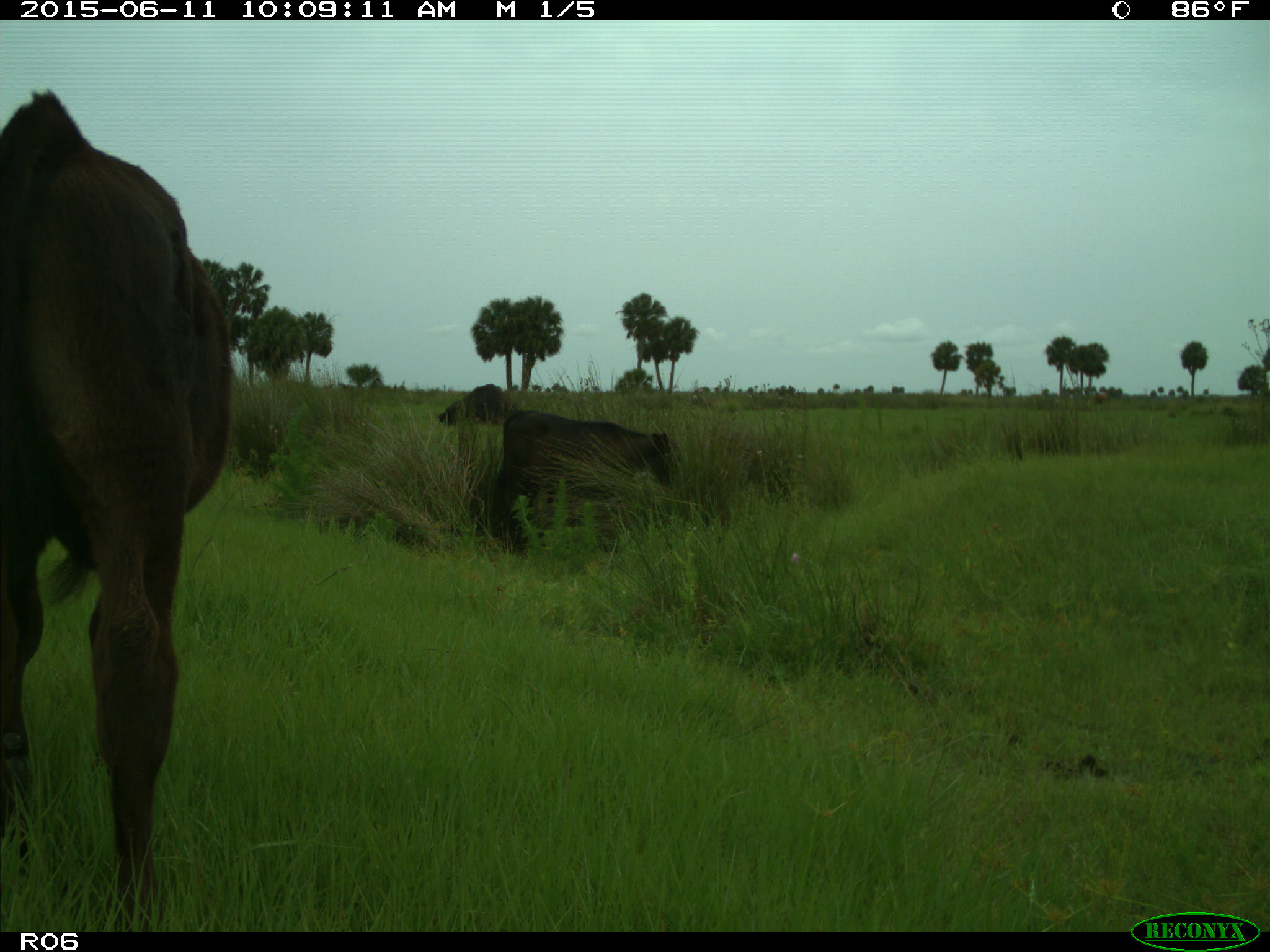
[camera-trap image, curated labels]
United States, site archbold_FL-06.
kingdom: Animalia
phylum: Chordata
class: Mammalia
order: Artiodactyla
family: Bovidae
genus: Bos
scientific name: Bos taurus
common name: domestic cow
Bos taurus (domestic cow).